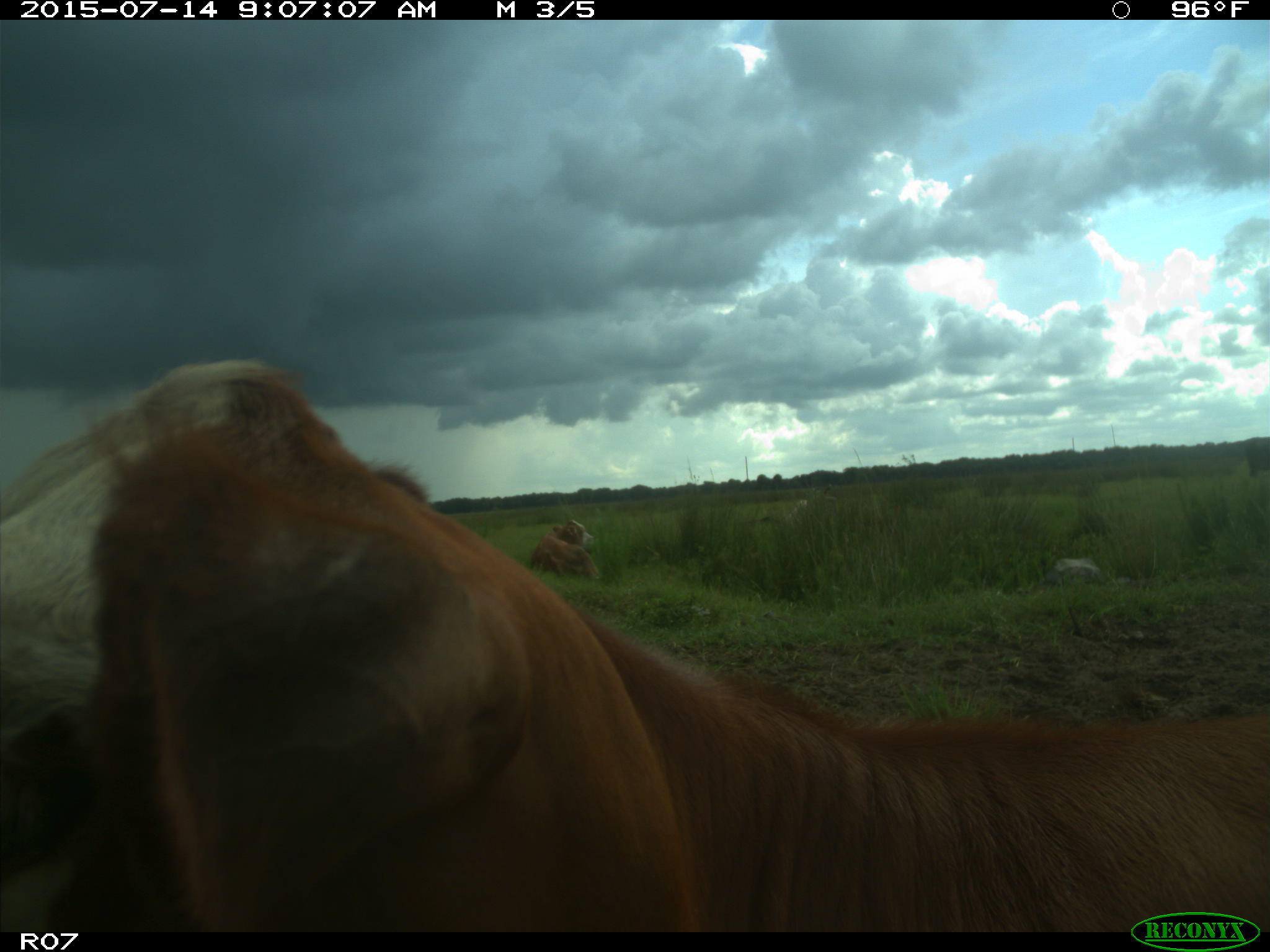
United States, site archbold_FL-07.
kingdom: Animalia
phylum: Chordata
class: Mammalia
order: Artiodactyla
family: Bovidae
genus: Bos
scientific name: Bos taurus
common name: domestic cow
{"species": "Bos taurus (domestic cow)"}